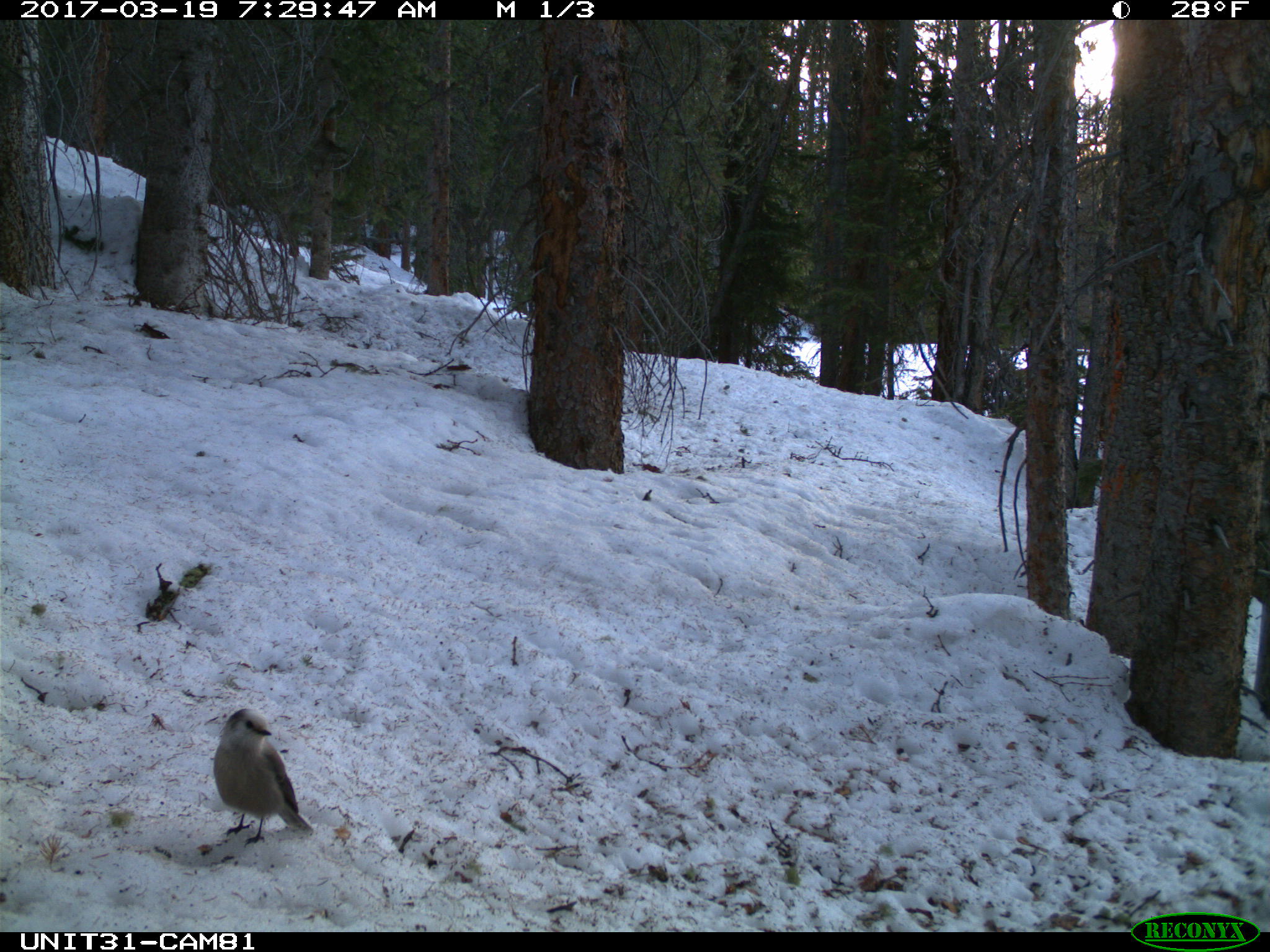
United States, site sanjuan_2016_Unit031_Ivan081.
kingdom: Animalia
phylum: Chordata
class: Aves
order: Passeriformes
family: Corvidae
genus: Perisoreus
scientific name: Perisoreus canadensis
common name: canada jay